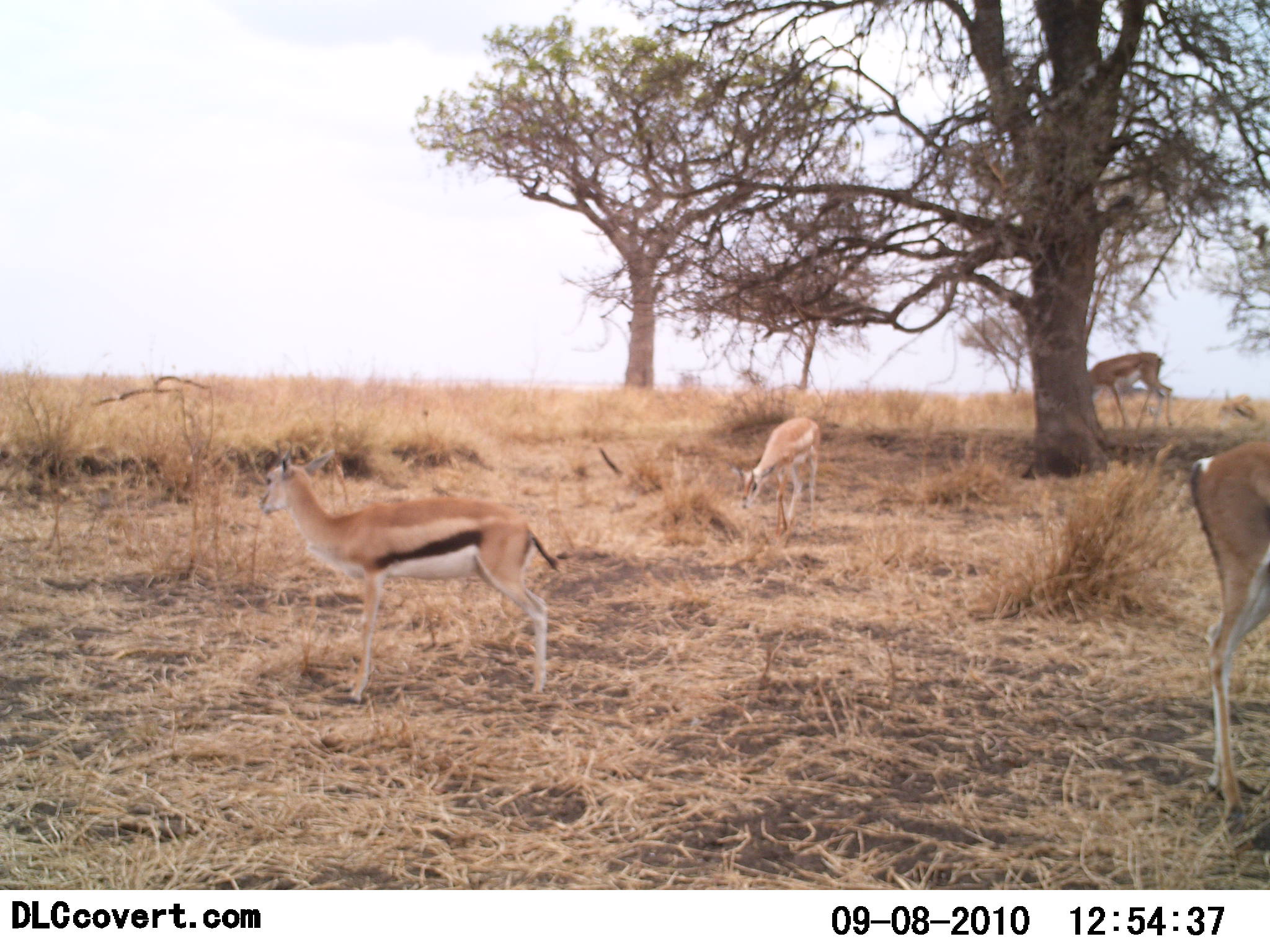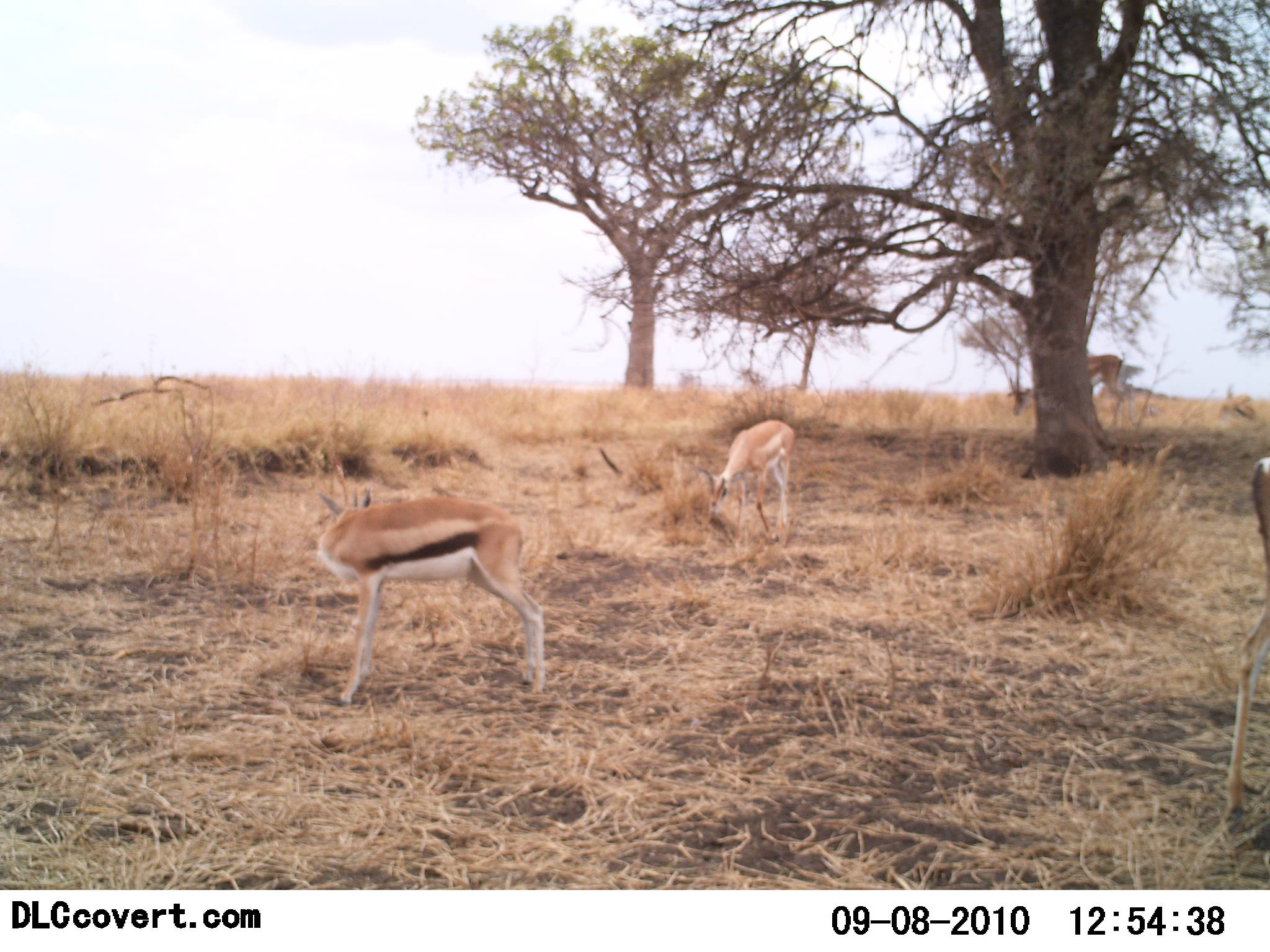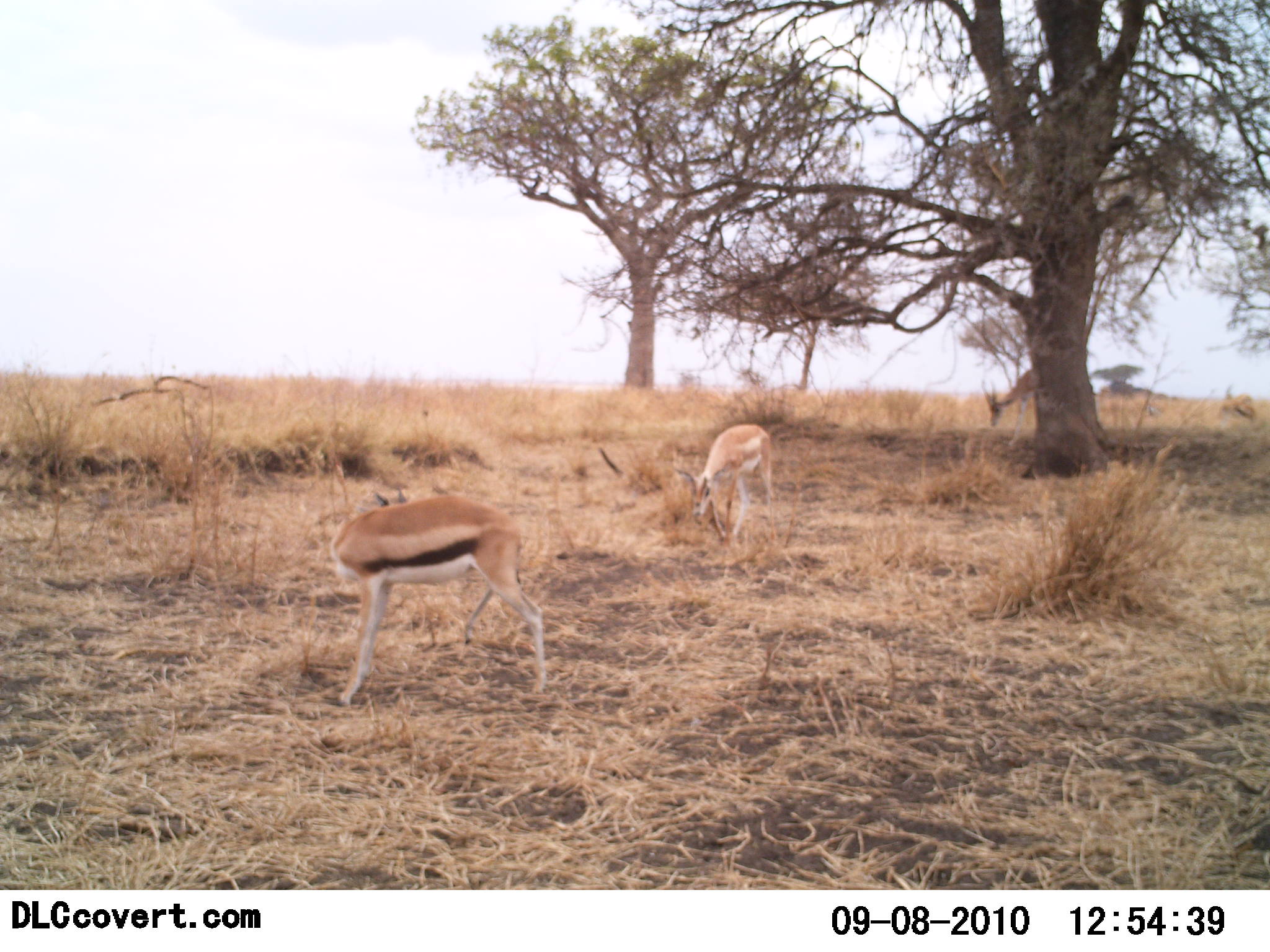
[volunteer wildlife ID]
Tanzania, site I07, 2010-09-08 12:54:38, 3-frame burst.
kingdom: Animalia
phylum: Chordata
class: Mammalia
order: Artiodactyla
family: Bovidae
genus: Eudorcas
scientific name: Eudorcas thomsonii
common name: thomson's gazelle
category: gazellethomsons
Gazellethomsons (thomson's gazelle) (Eudorcas thomsonii), count 4. Behavior (volunteer vote fractions): standing 50%, resting 8%, moving 58%, interacting 0%. Young present (vote fraction): 8%. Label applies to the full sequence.